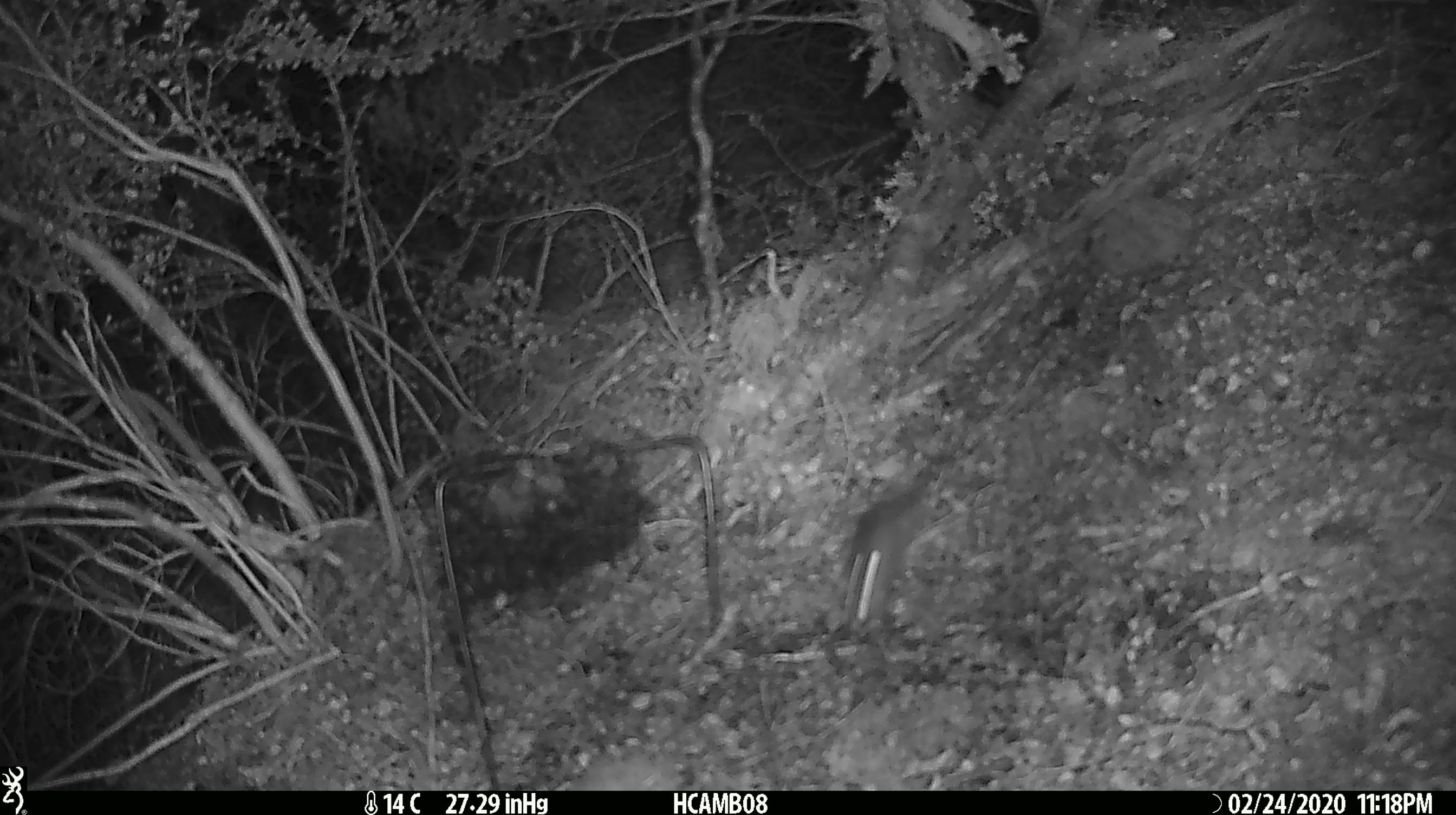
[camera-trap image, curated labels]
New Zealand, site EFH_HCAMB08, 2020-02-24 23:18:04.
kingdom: Animalia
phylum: Chordata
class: Mammalia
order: Rodentia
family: Muridae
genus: Mus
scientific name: Mus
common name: mouse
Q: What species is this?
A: Mouse (Mus).